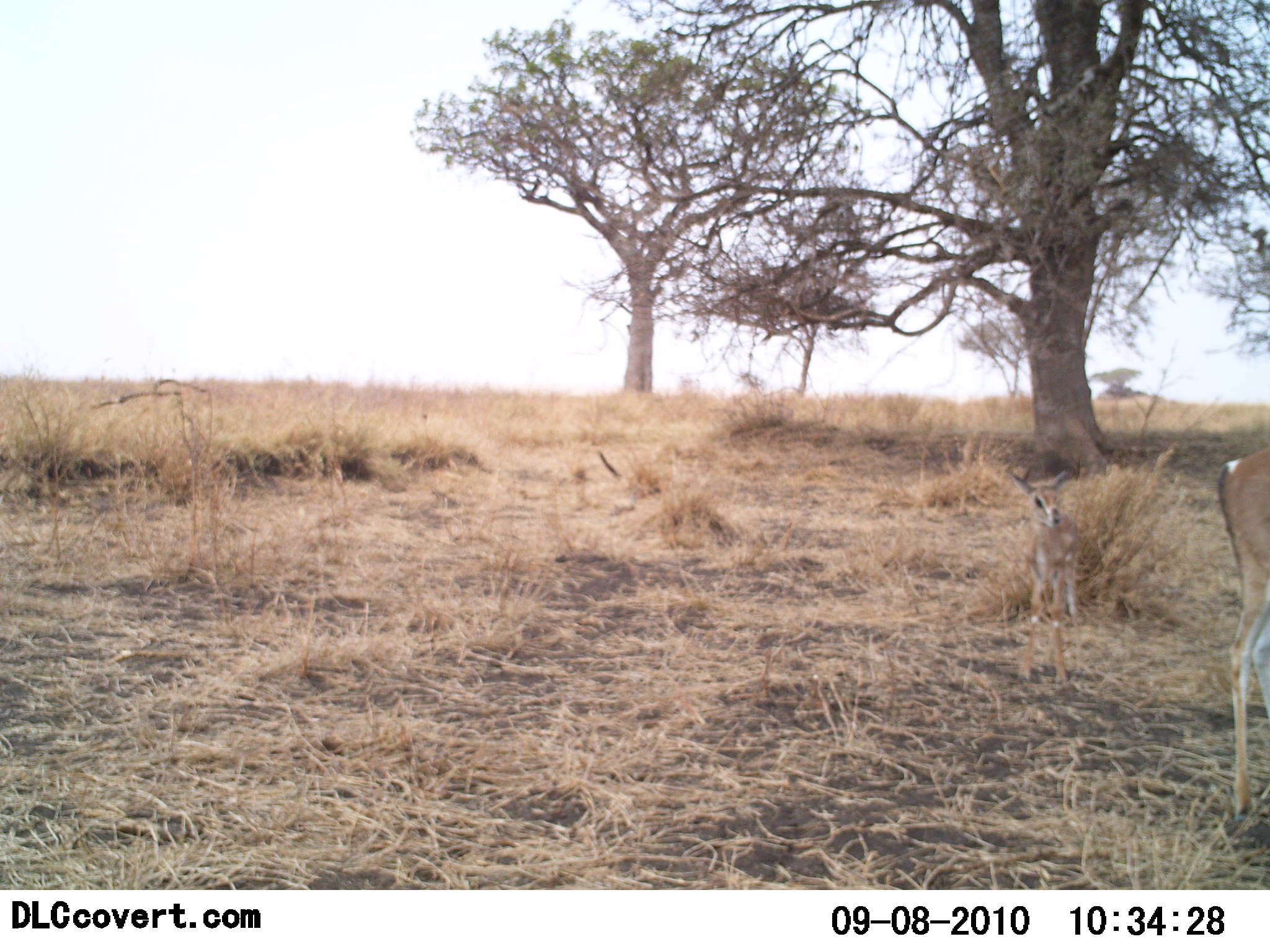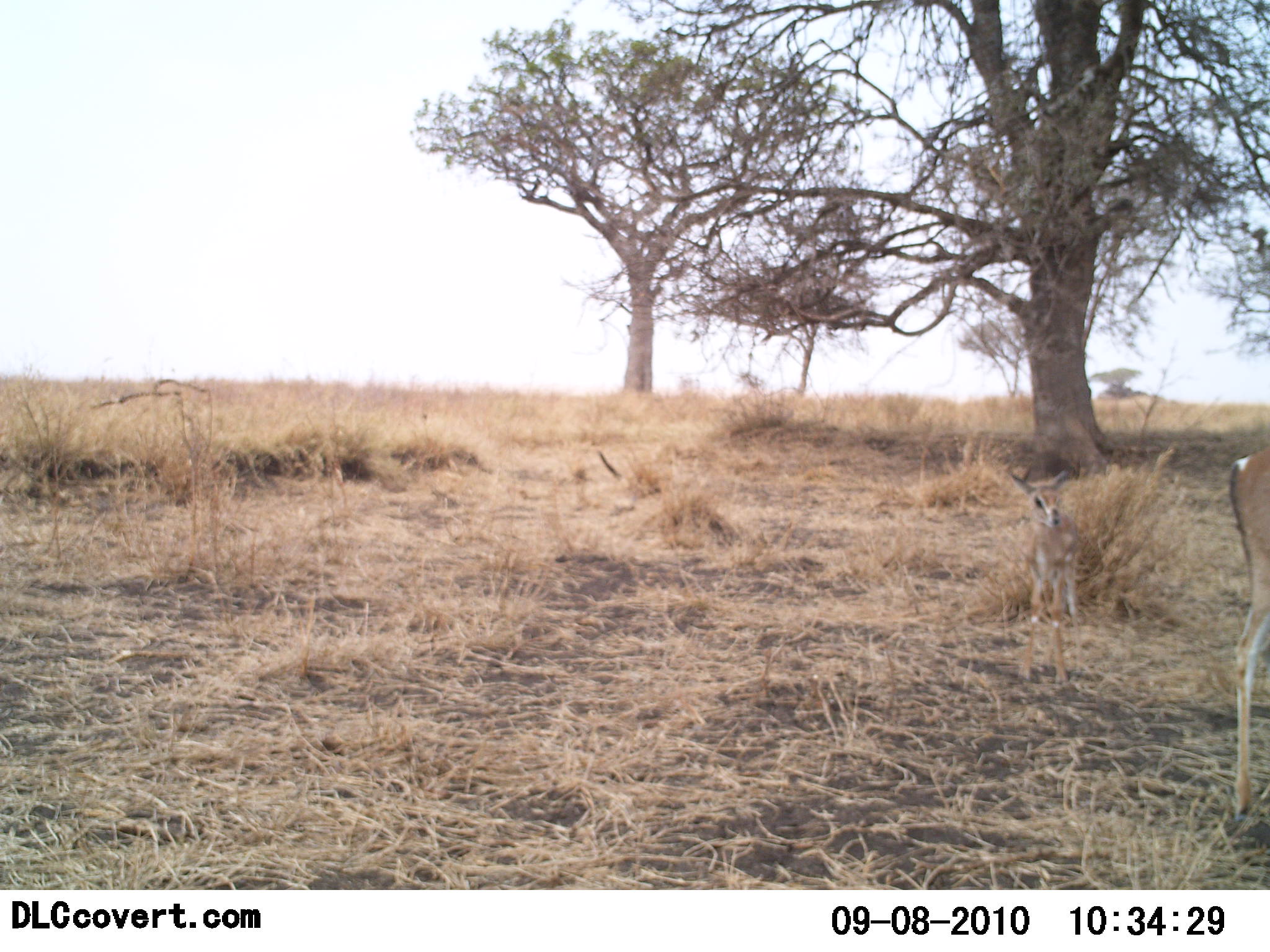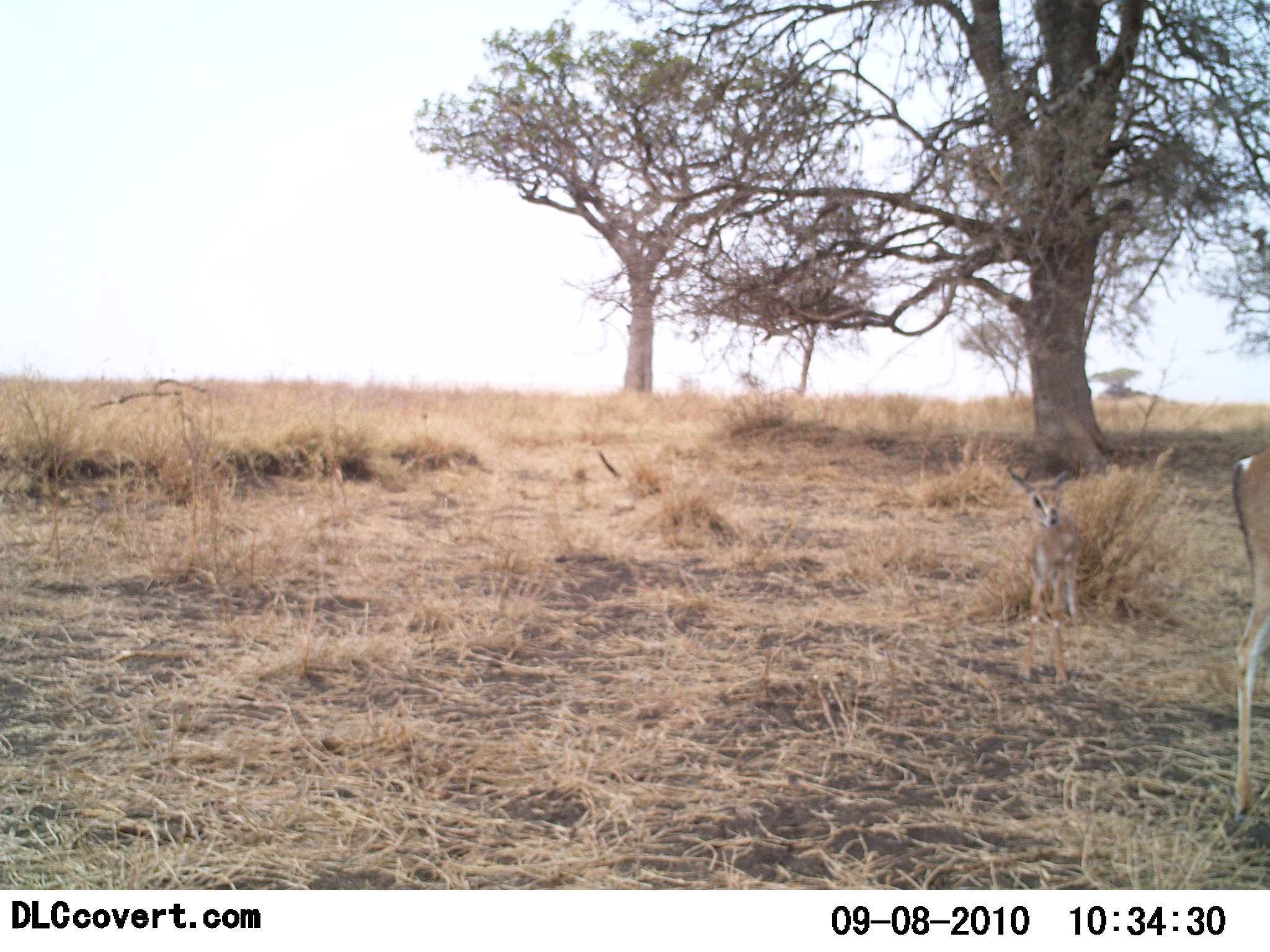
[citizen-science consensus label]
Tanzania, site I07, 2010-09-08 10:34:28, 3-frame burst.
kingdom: Animalia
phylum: Chordata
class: Mammalia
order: Artiodactyla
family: Bovidae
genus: Nanger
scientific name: Nanger granti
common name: grant's gazelle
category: gazellegrants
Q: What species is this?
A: Gazellegrants (grant's gazelle) (Nanger granti).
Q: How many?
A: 2.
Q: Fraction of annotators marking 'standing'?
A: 85%.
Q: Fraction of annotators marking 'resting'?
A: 23%.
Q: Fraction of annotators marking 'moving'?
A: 8%.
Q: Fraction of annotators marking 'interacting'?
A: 0%.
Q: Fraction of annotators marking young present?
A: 100%.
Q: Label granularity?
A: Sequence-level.